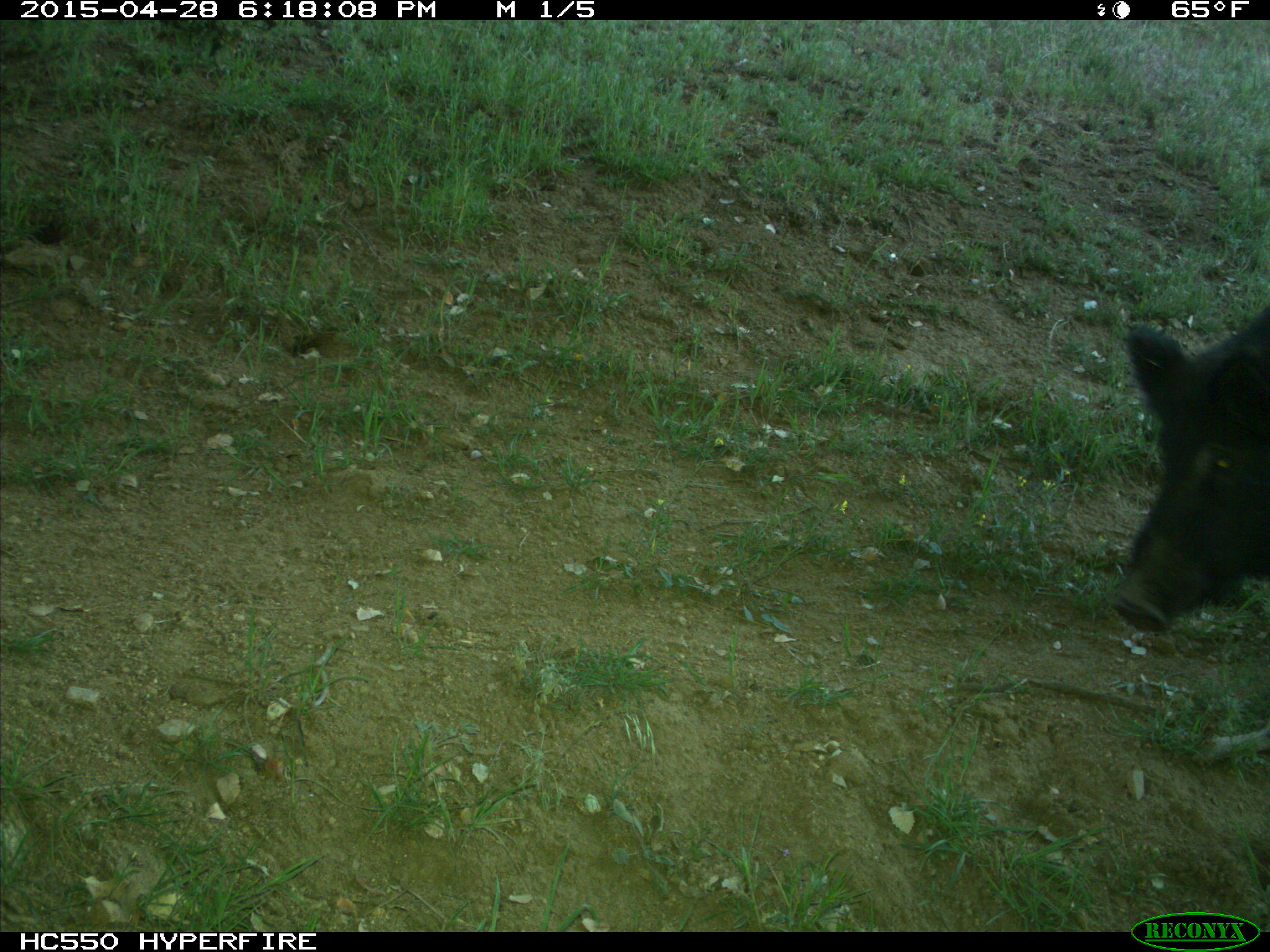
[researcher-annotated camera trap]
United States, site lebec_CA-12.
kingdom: Animalia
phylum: Chordata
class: Mammalia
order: Artiodactyla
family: Suidae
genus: Sus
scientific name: Sus scrofa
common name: wild boar